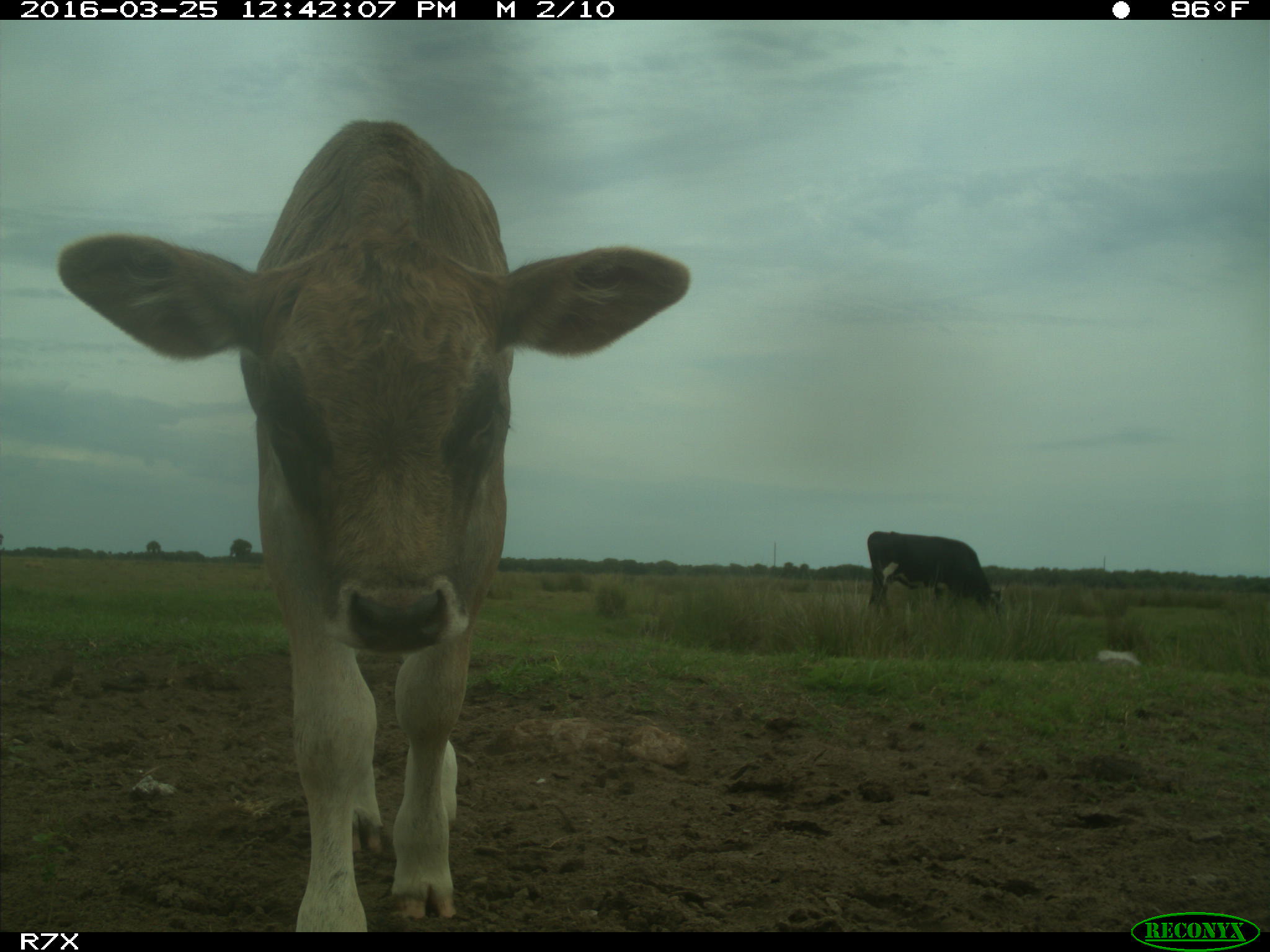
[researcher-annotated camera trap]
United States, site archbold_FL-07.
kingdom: Animalia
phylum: Chordata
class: Mammalia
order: Artiodactyla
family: Bovidae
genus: Bos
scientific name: Bos taurus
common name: domestic cow